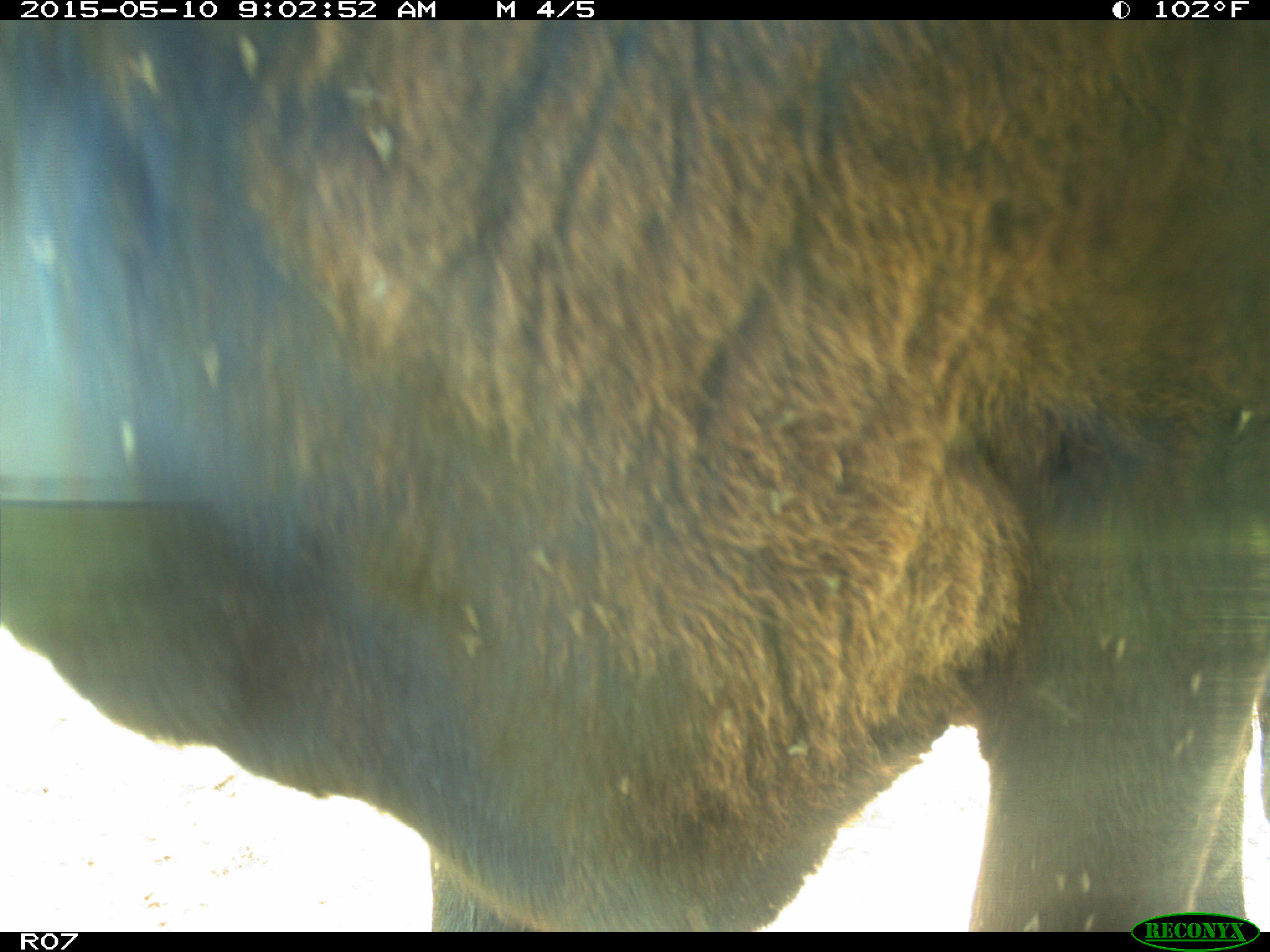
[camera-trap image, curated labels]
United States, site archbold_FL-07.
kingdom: Animalia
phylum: Chordata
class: Mammalia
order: Artiodactyla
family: Bovidae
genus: Bos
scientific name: Bos taurus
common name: domestic cow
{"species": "Bos taurus (domestic cow)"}